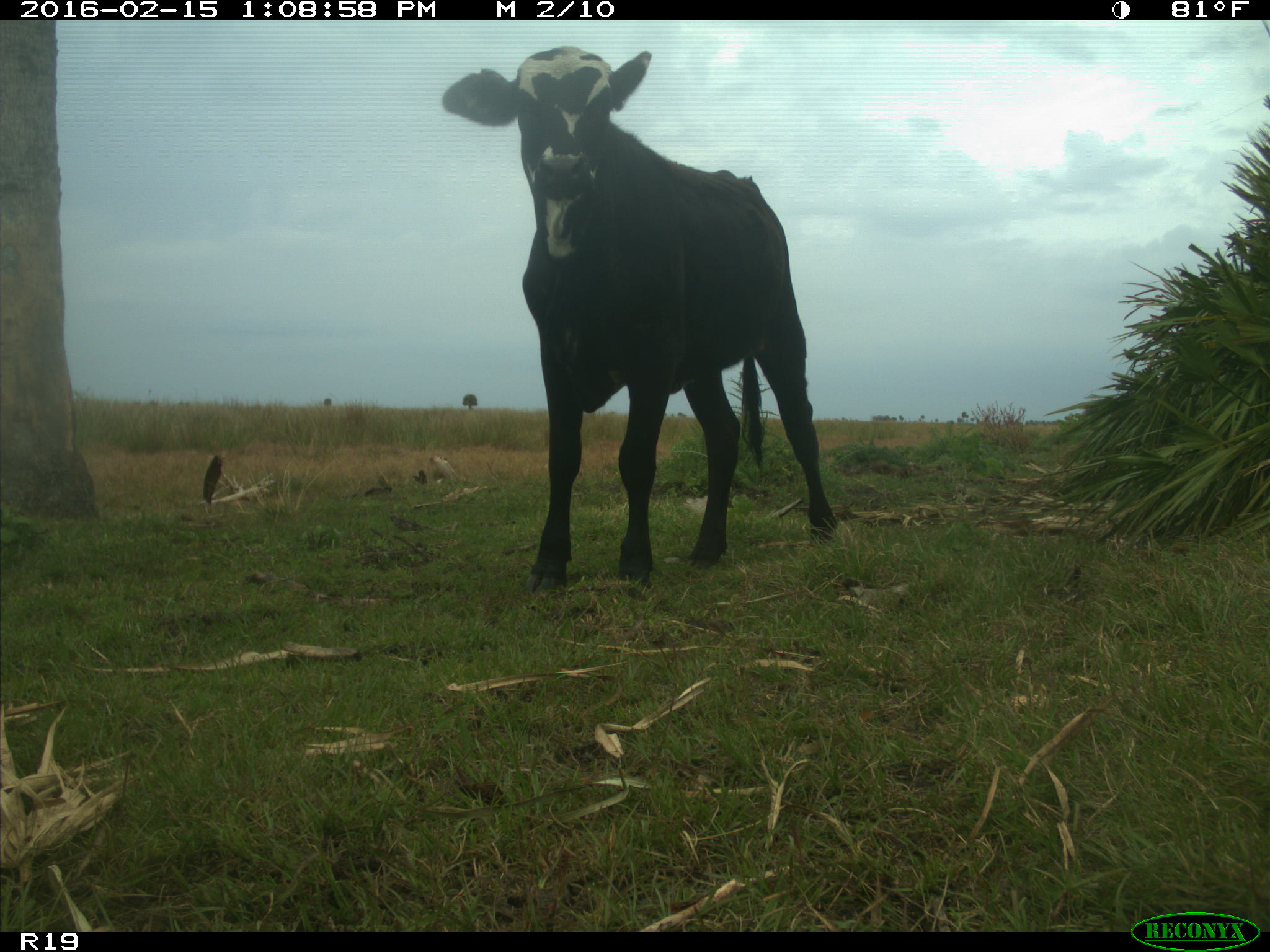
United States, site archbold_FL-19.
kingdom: Animalia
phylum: Chordata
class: Mammalia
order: Artiodactyla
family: Bovidae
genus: Bos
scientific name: Bos taurus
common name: domestic cow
Bos taurus (domestic cow).